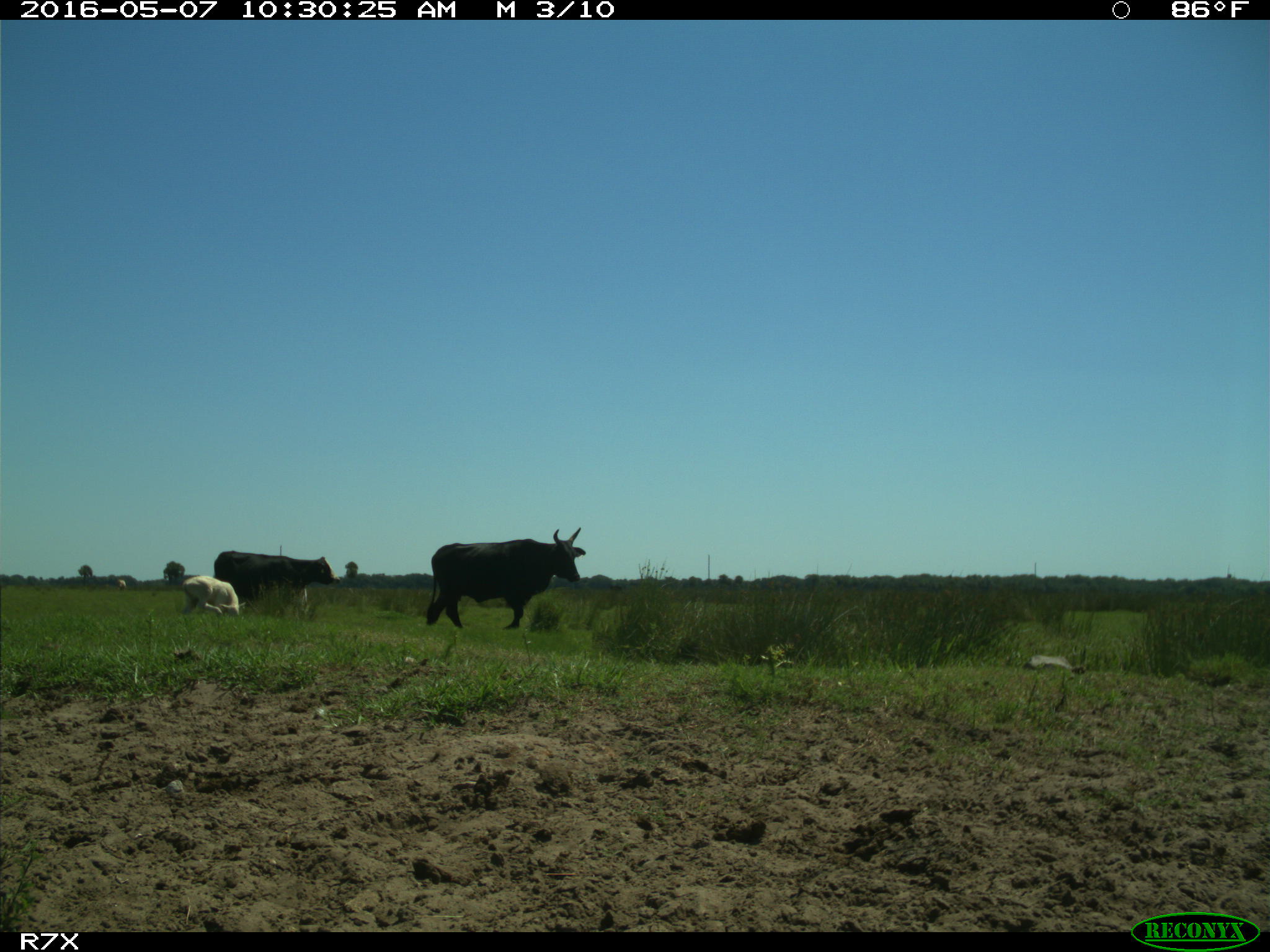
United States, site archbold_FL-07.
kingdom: Animalia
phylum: Chordata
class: Mammalia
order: Artiodactyla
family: Bovidae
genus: Bos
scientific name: Bos taurus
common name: domestic cow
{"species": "Bos taurus (domestic cow)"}